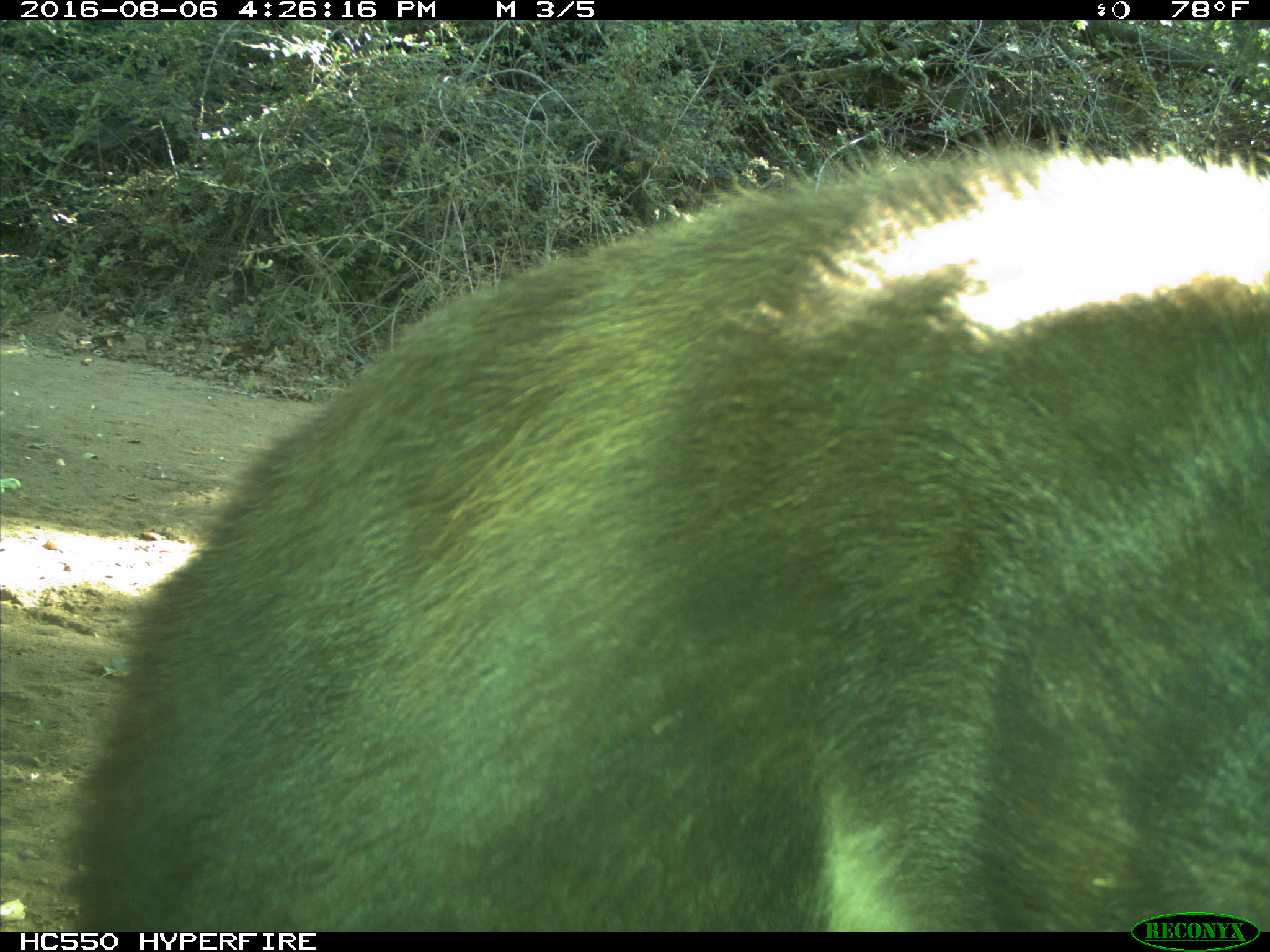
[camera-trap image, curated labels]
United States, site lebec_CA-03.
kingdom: Animalia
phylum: Chordata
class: Mammalia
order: Carnivora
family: Ursidae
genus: Ursus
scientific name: Ursus americanus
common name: american black bear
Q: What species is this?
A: Ursus americanus (american black bear).